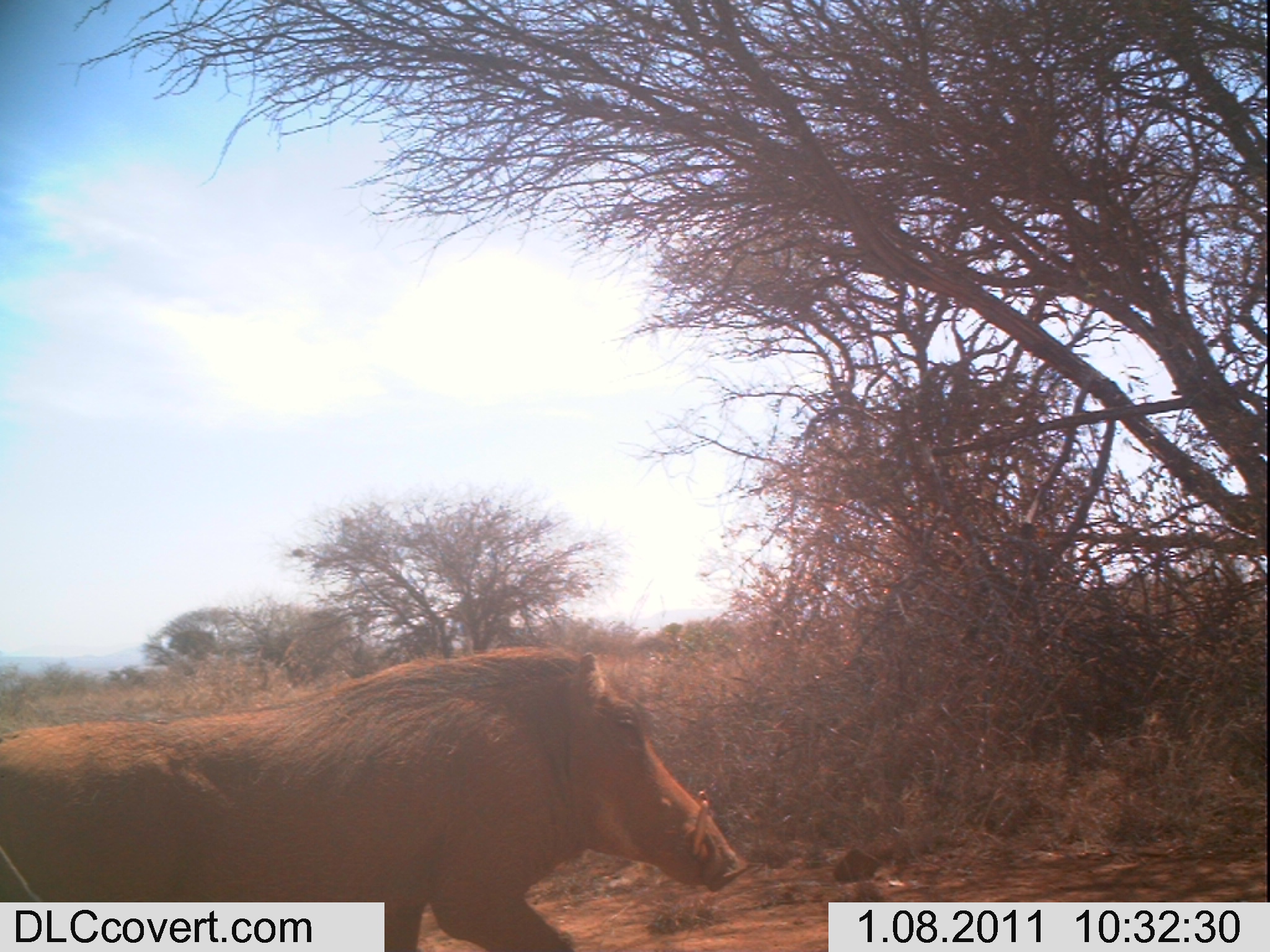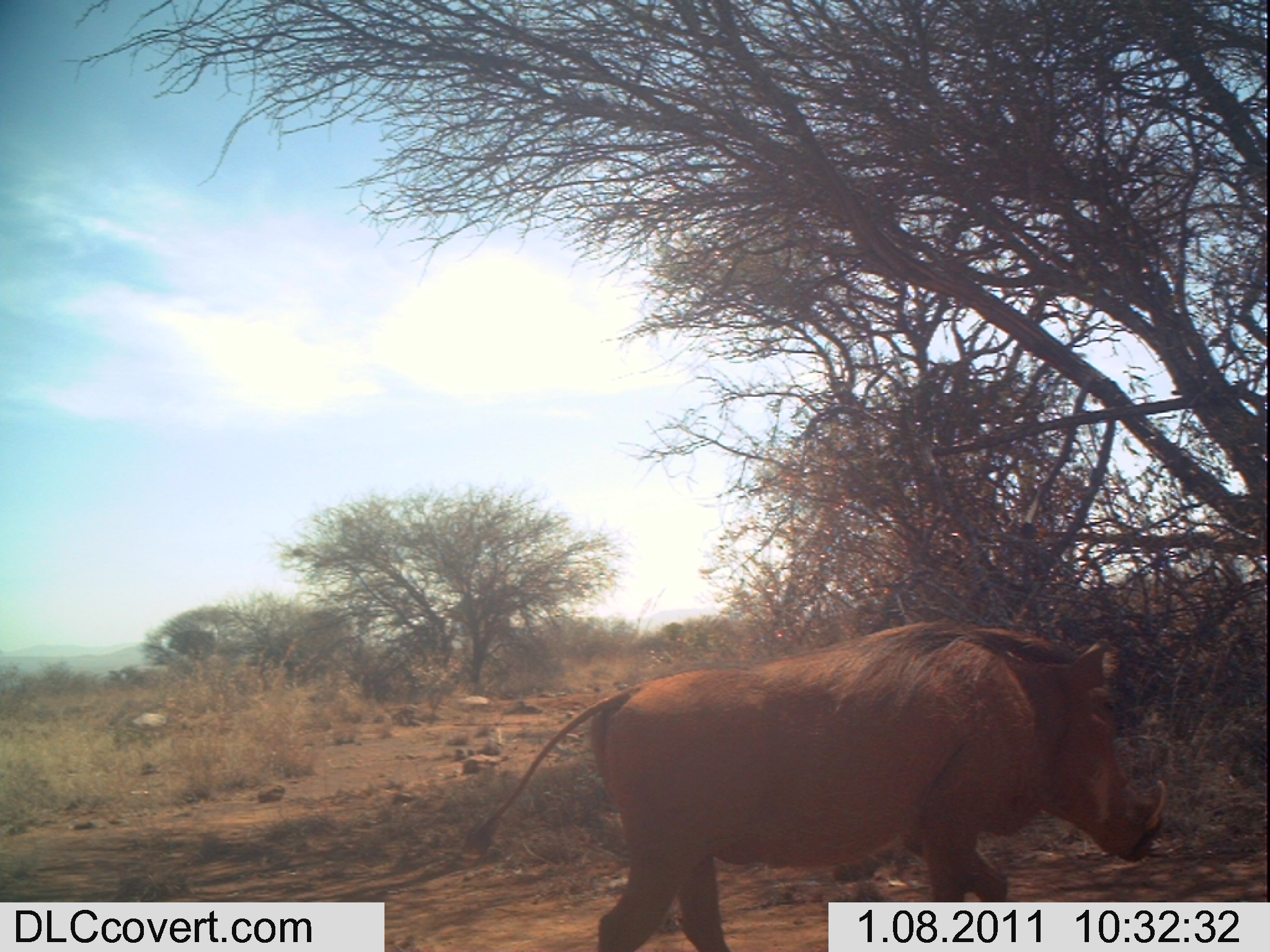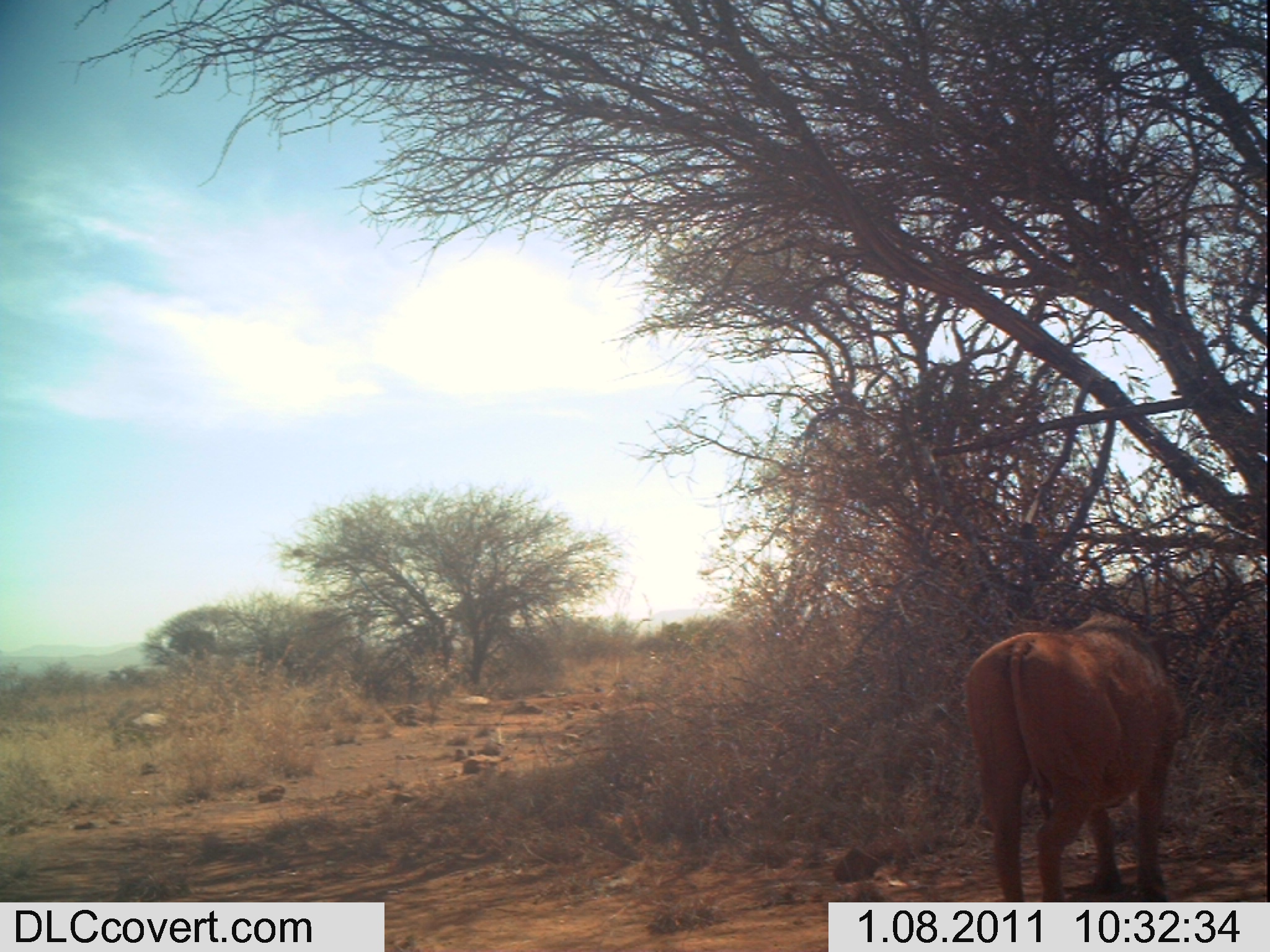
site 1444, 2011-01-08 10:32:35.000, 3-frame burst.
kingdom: Animalia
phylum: Chordata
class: Mammalia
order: Artiodactyla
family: Suidae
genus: Phacochoerus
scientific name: Phacochoerus africanus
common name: common warthog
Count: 1.